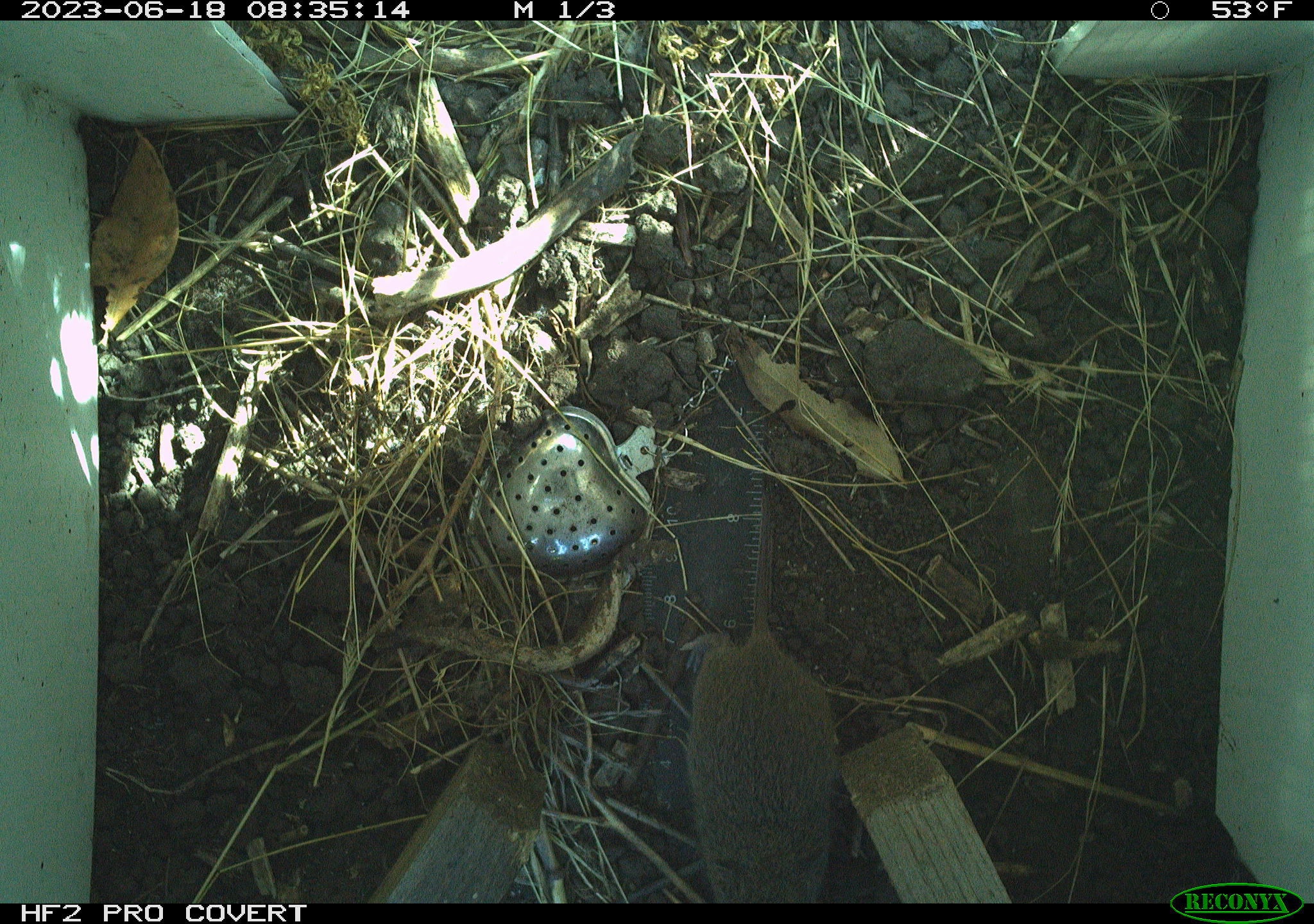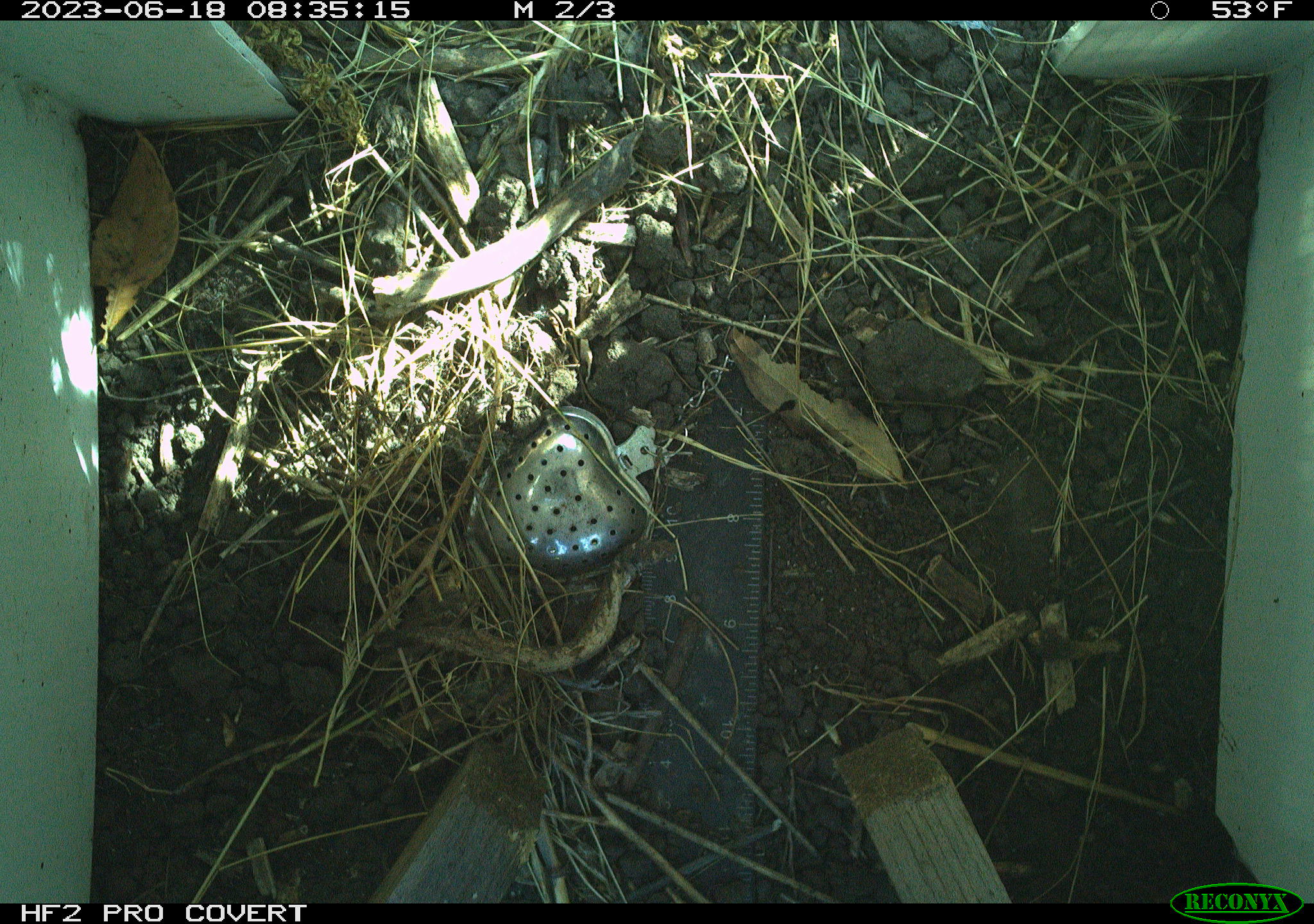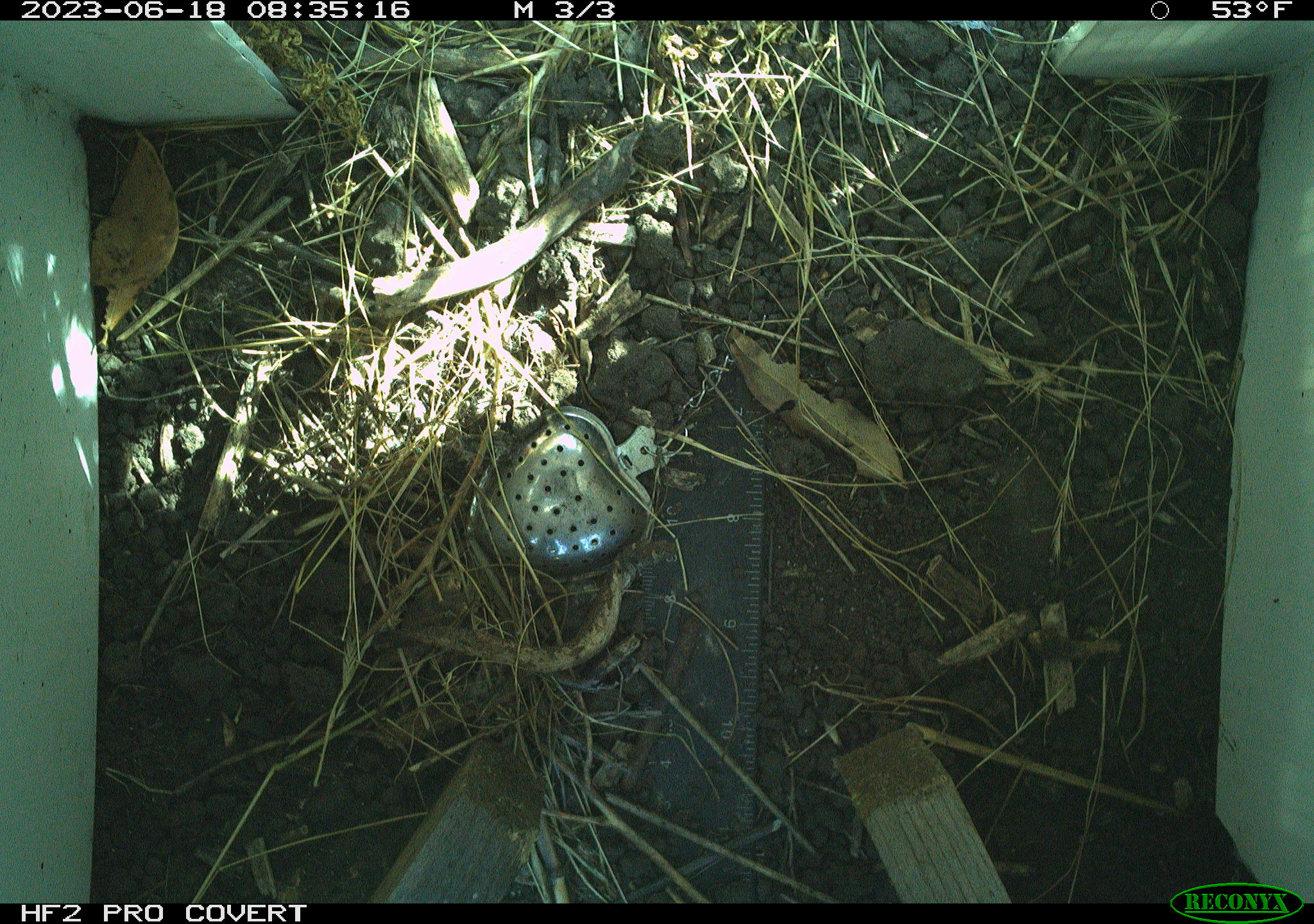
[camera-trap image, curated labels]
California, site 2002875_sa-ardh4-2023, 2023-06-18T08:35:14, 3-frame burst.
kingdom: Animalia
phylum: Chordata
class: Mammalia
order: Rodentia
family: Cricetidae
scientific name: Arvicolinae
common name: voles, lemmings, and muskrats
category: arvicolinae subfamily